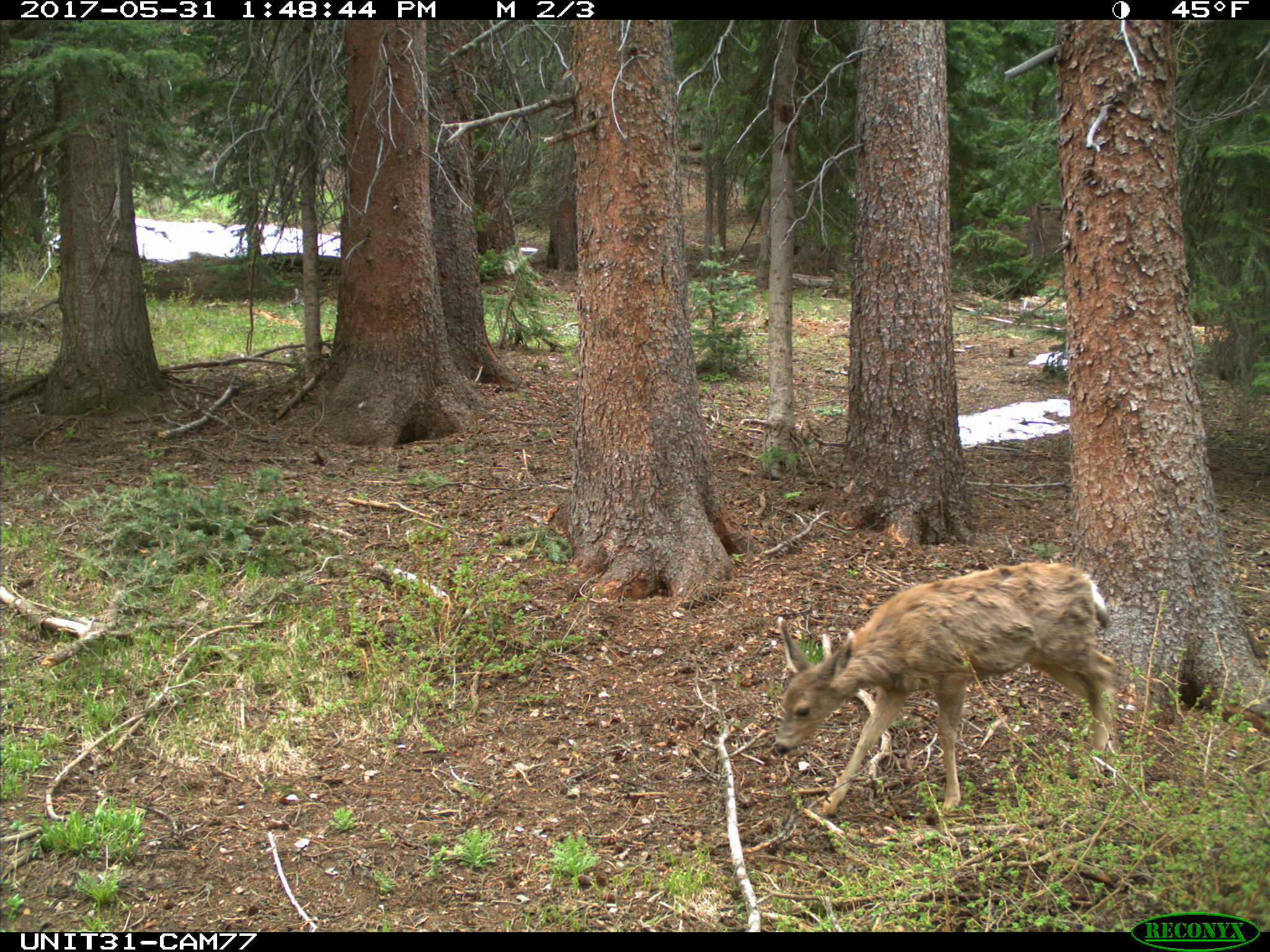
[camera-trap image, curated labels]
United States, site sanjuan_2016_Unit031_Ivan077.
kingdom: Animalia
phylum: Chordata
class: Mammalia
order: Artiodactyla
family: Cervidae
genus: Odocoileus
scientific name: Odocoileus hemionus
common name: mule deer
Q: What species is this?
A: Odocoileus hemionus (mule deer).